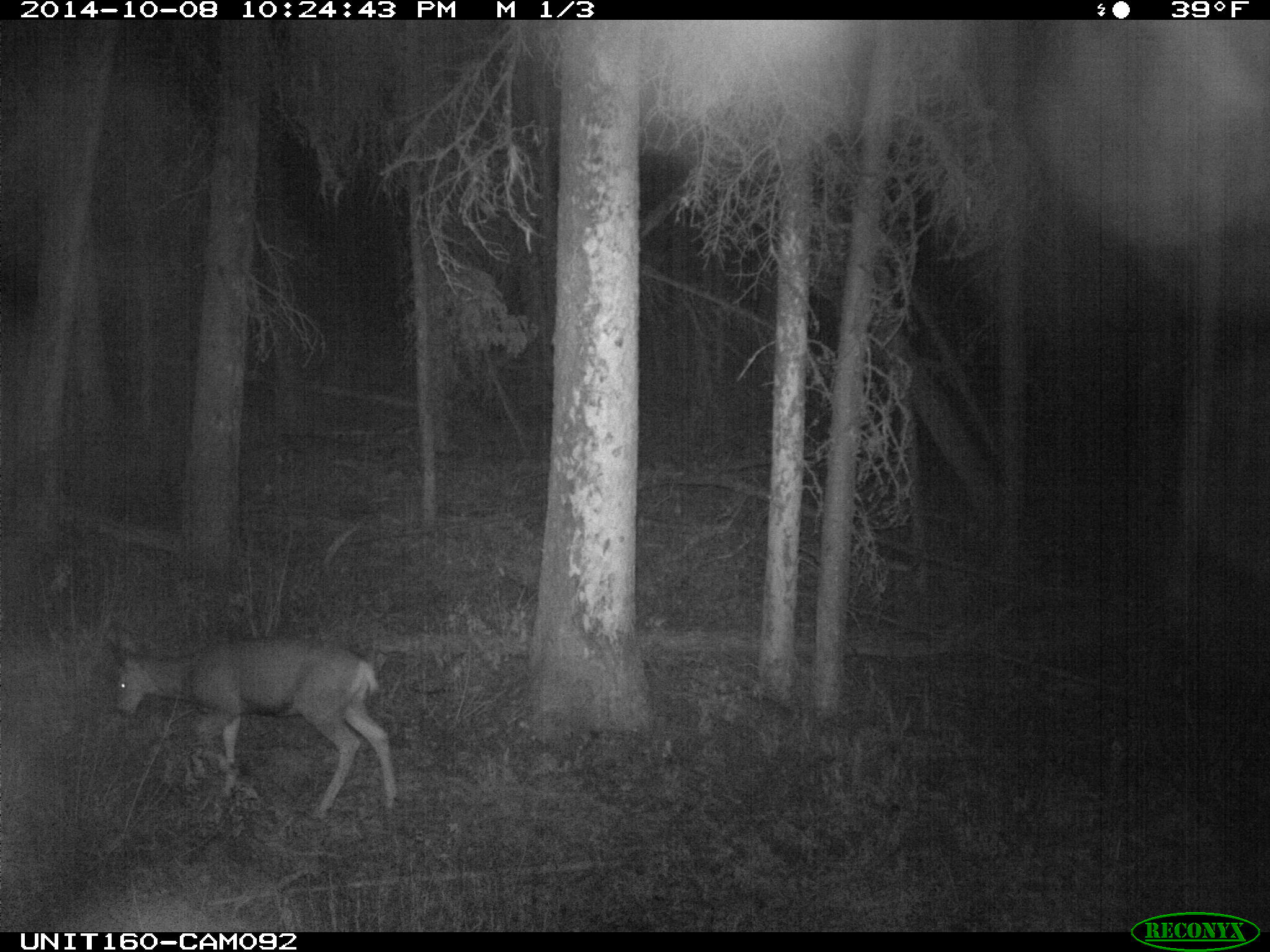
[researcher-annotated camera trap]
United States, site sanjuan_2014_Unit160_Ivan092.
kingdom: Animalia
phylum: Chordata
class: Mammalia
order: Artiodactyla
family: Cervidae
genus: Odocoileus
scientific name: Odocoileus hemionus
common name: mule deer